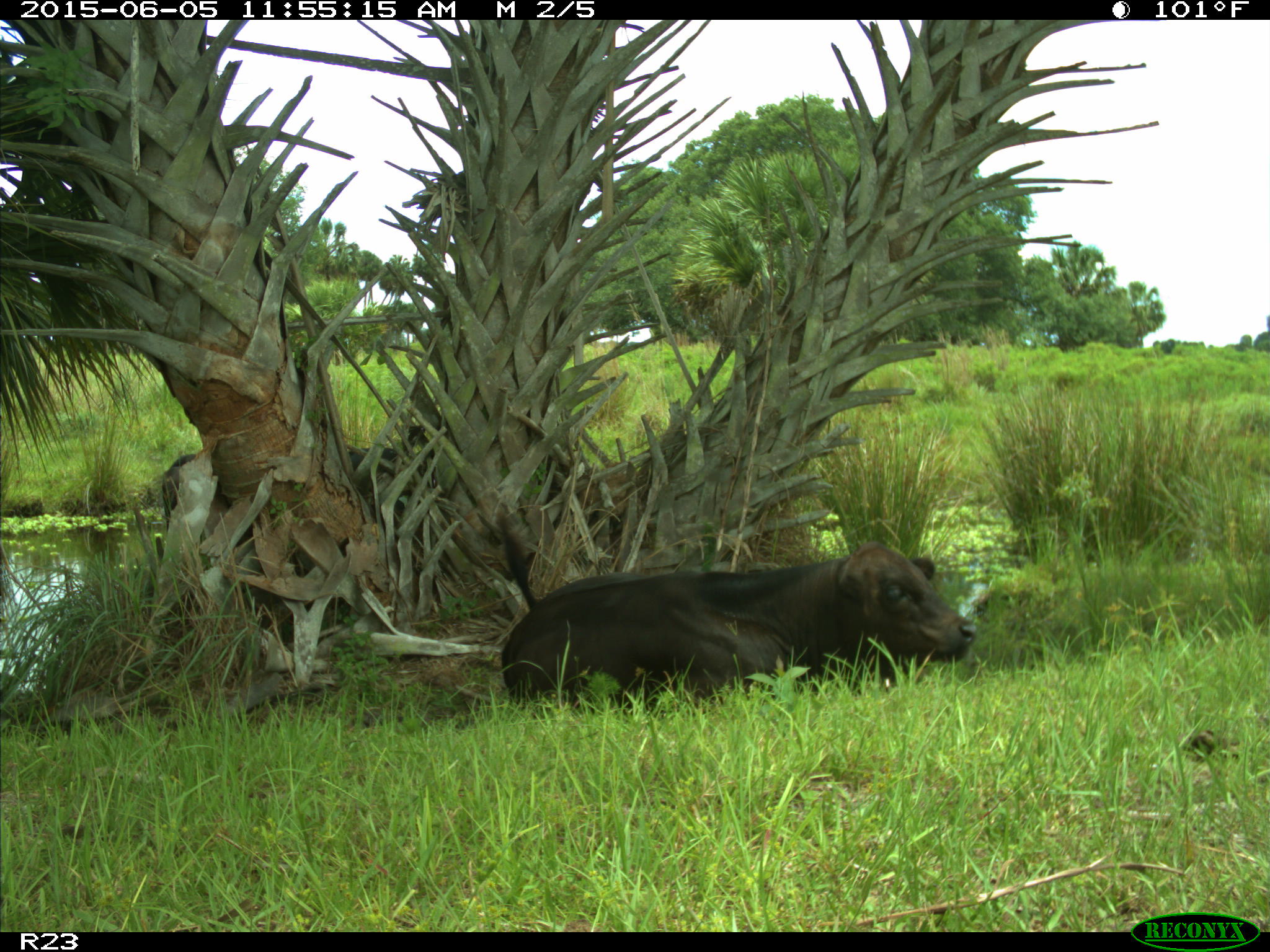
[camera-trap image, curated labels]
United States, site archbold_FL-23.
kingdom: Animalia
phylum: Chordata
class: Mammalia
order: Artiodactyla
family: Bovidae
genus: Bos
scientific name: Bos taurus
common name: domestic cow